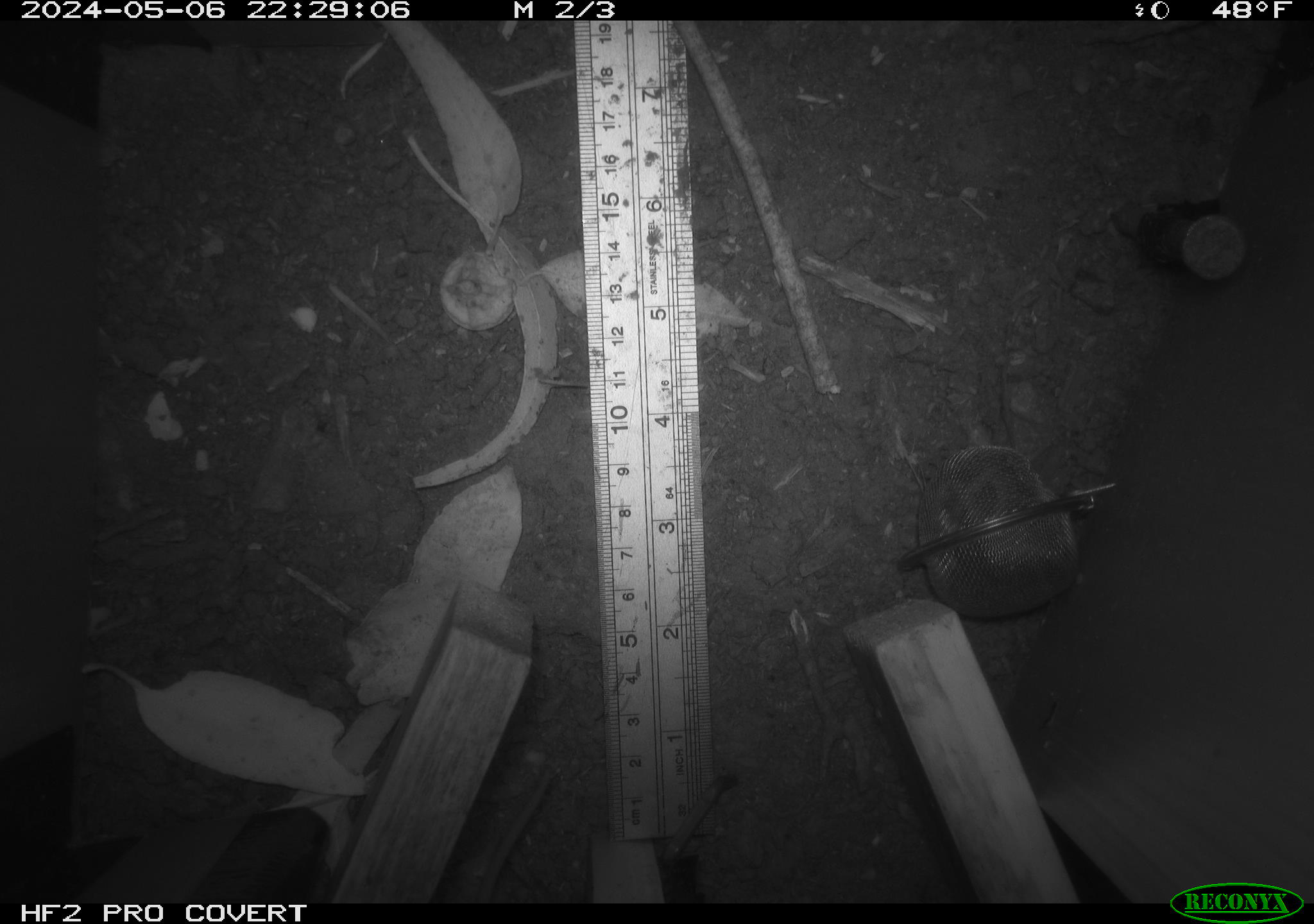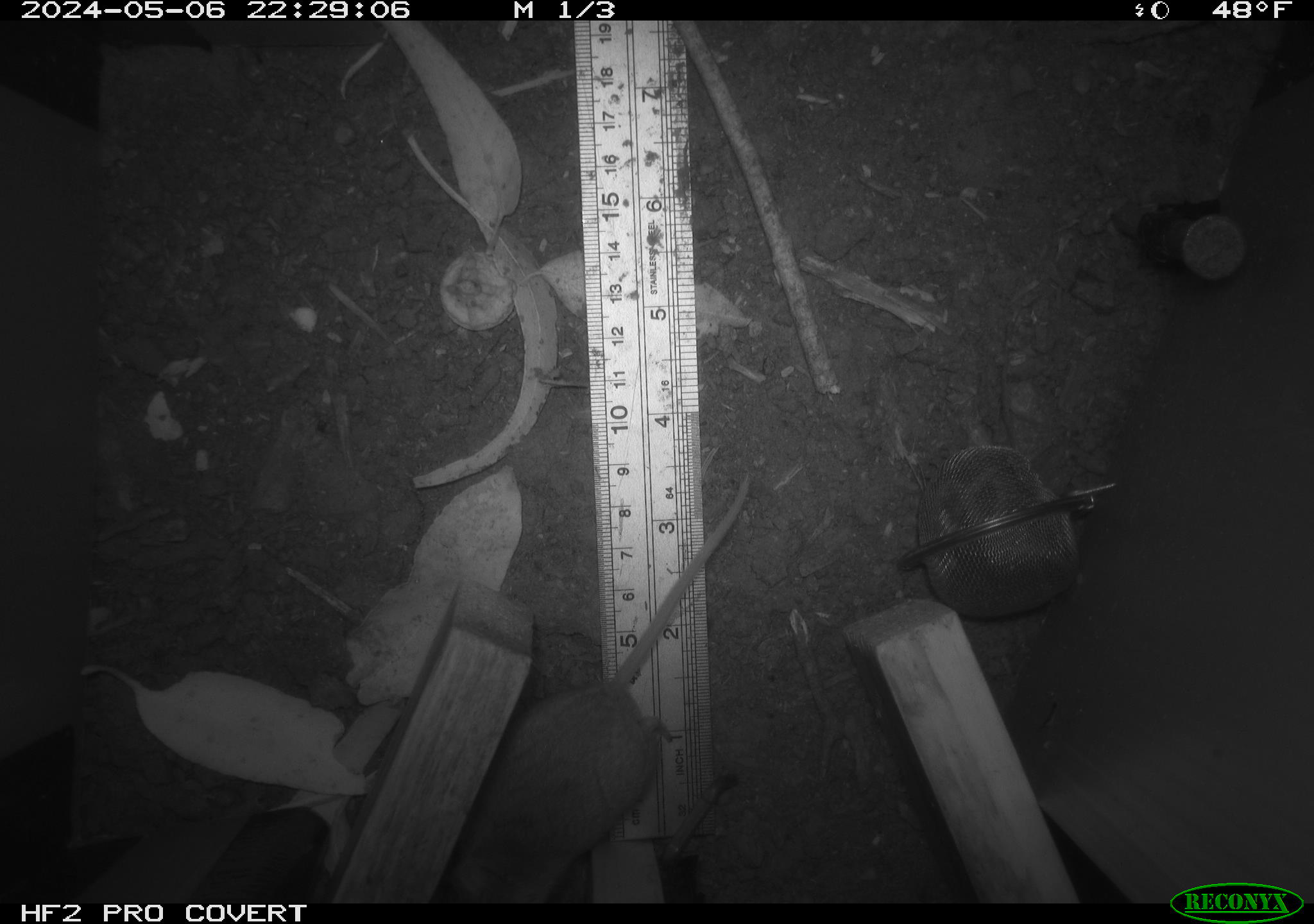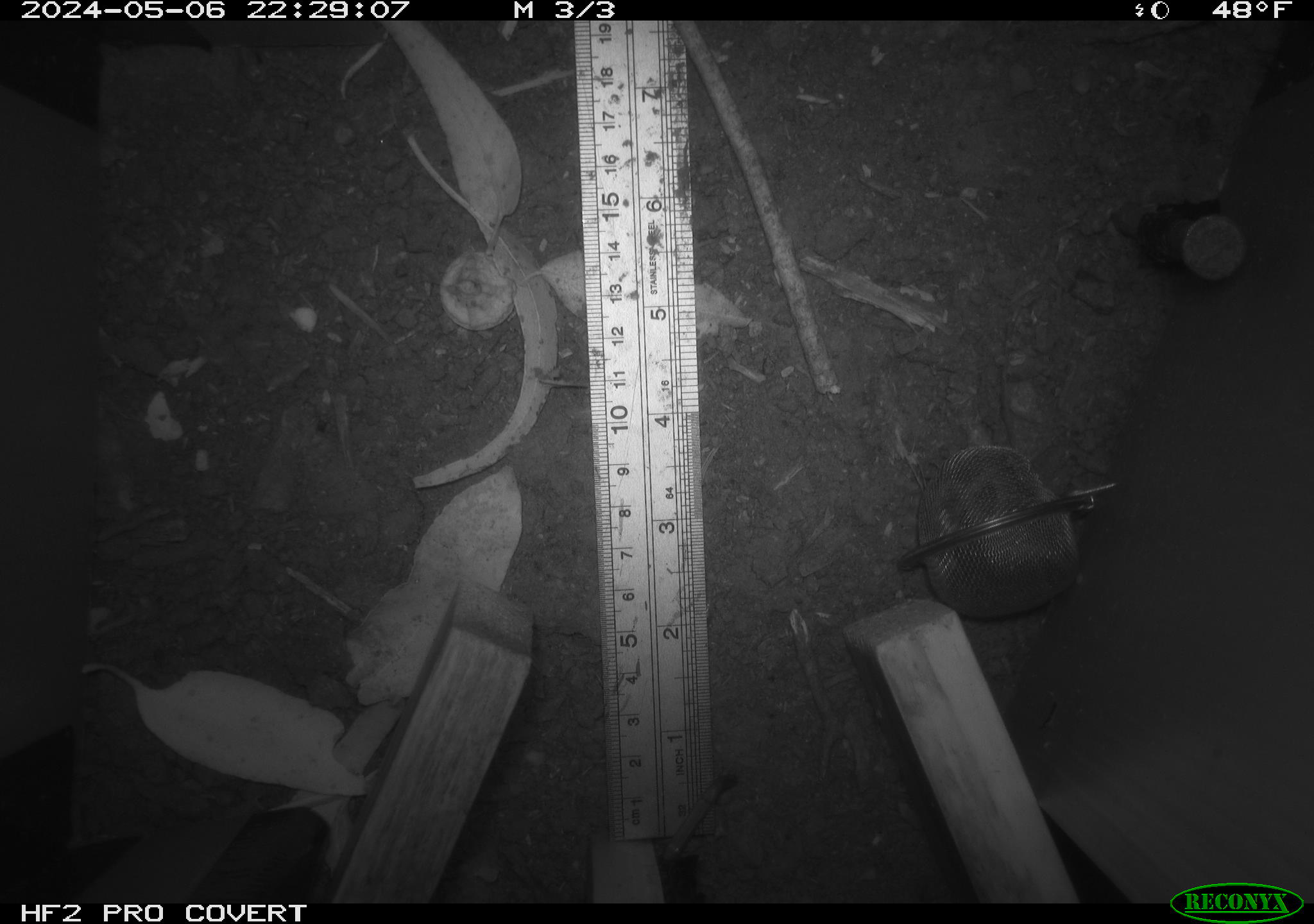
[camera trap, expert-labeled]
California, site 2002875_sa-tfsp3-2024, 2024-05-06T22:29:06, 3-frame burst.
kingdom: Animalia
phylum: Chordata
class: Mammalia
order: Rodentia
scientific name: Rodentia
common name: mouse species